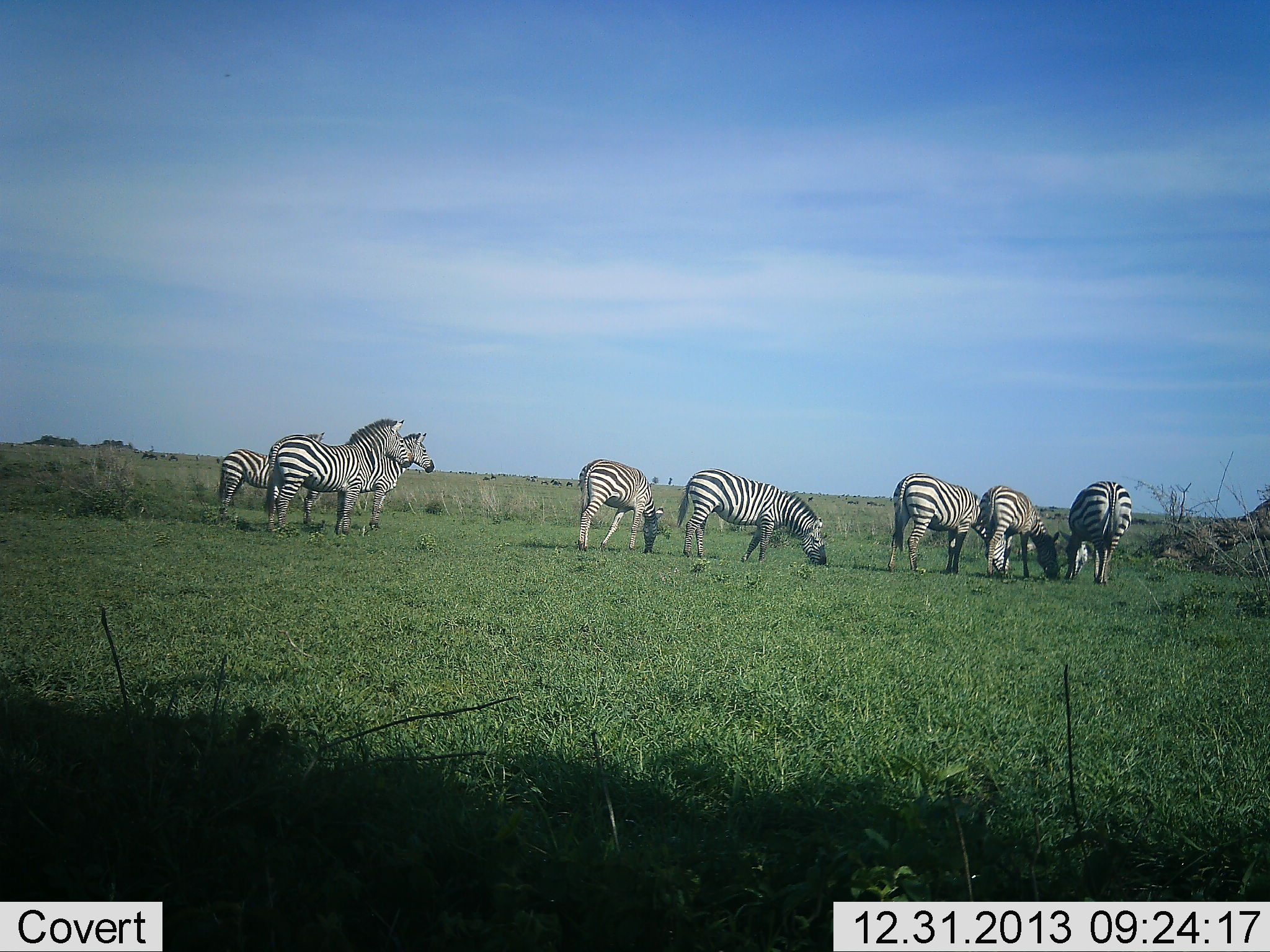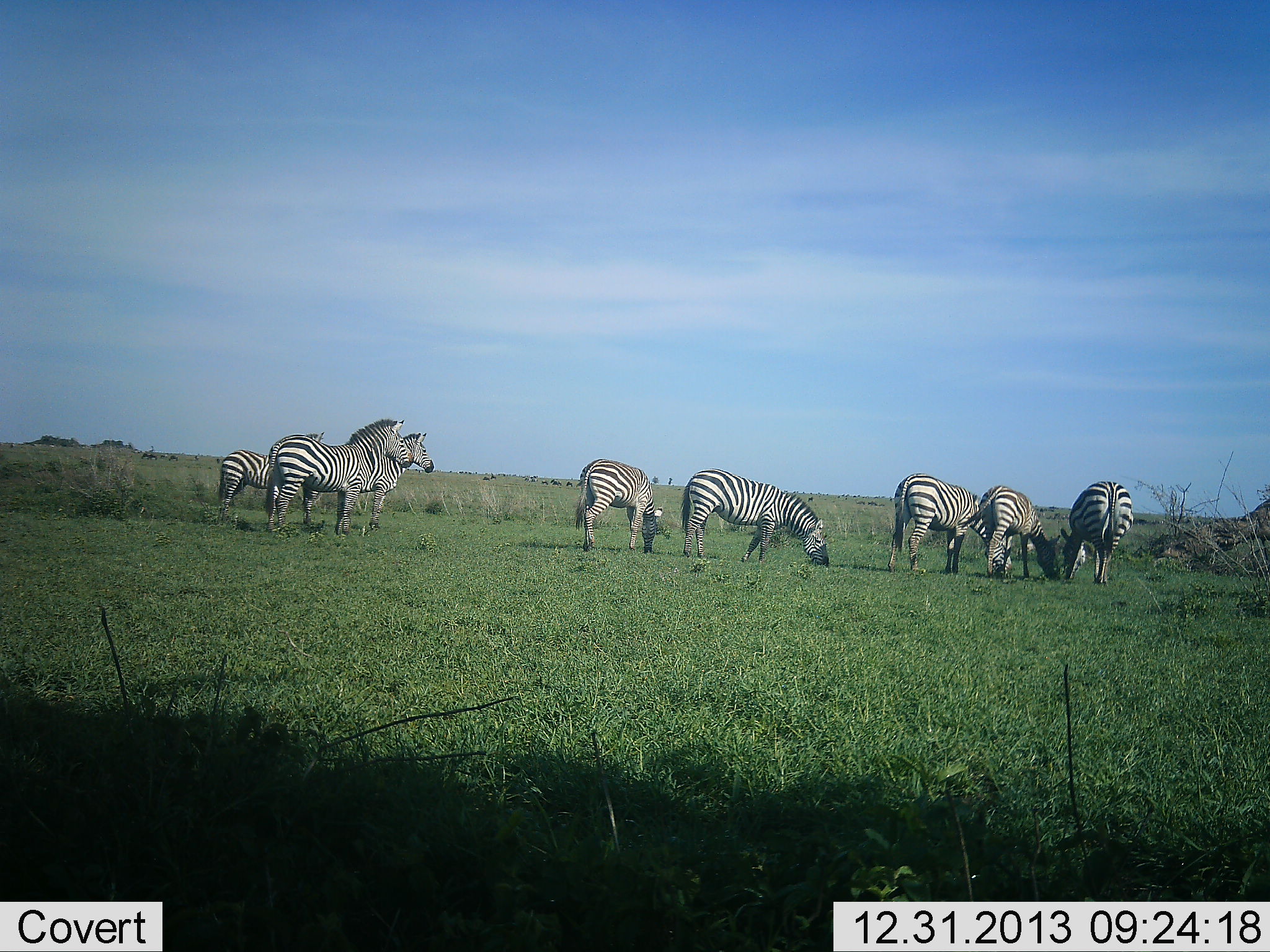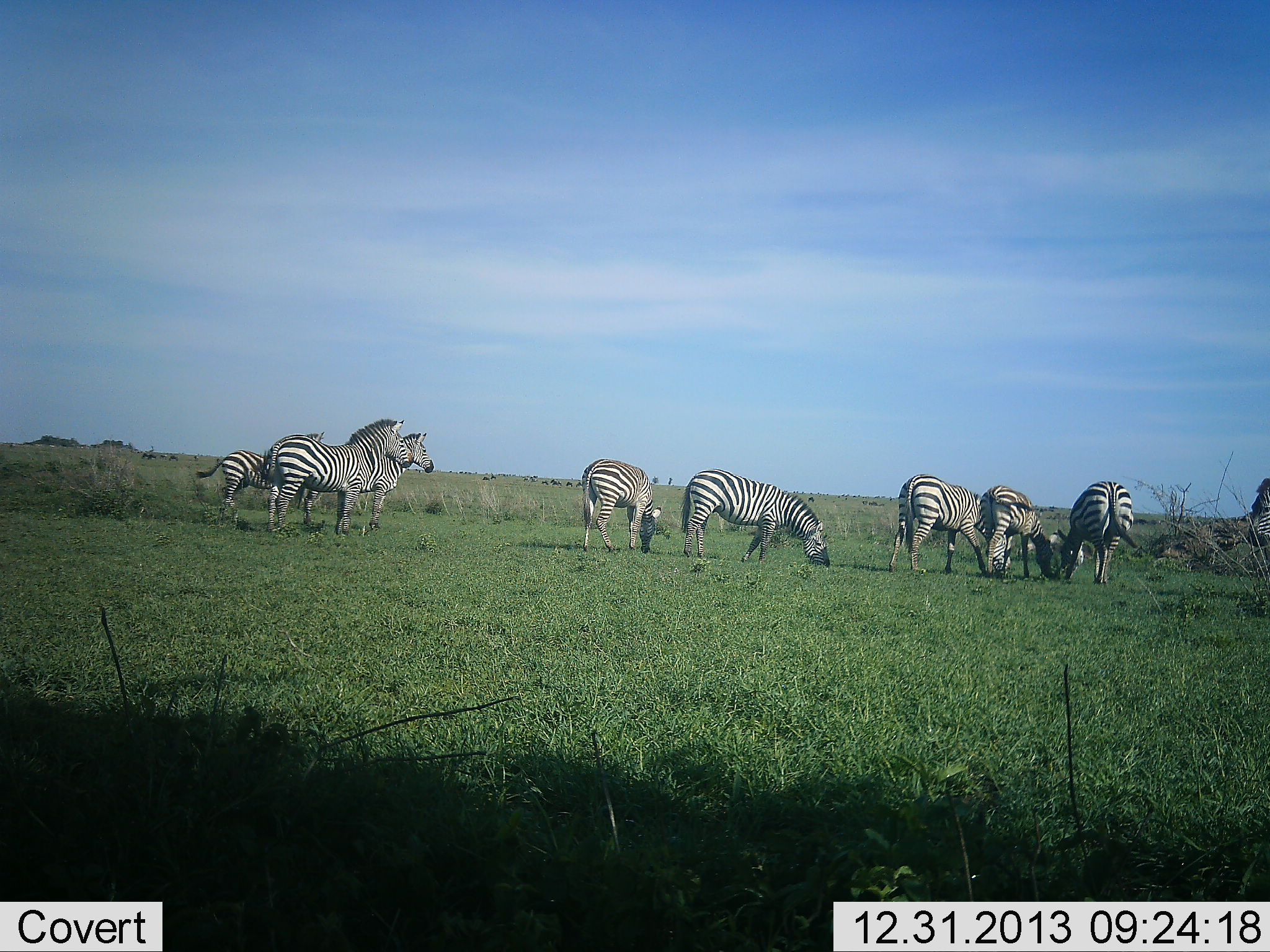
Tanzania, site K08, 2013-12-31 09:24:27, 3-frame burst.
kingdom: Animalia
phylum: Chordata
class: Mammalia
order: Perissodactyla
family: Equidae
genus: Equus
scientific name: Equus quagga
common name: plains zebra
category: zebra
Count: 9.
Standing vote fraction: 64%.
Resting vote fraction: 0%.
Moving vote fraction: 27%.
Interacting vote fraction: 0%.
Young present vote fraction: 0%.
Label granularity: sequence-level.